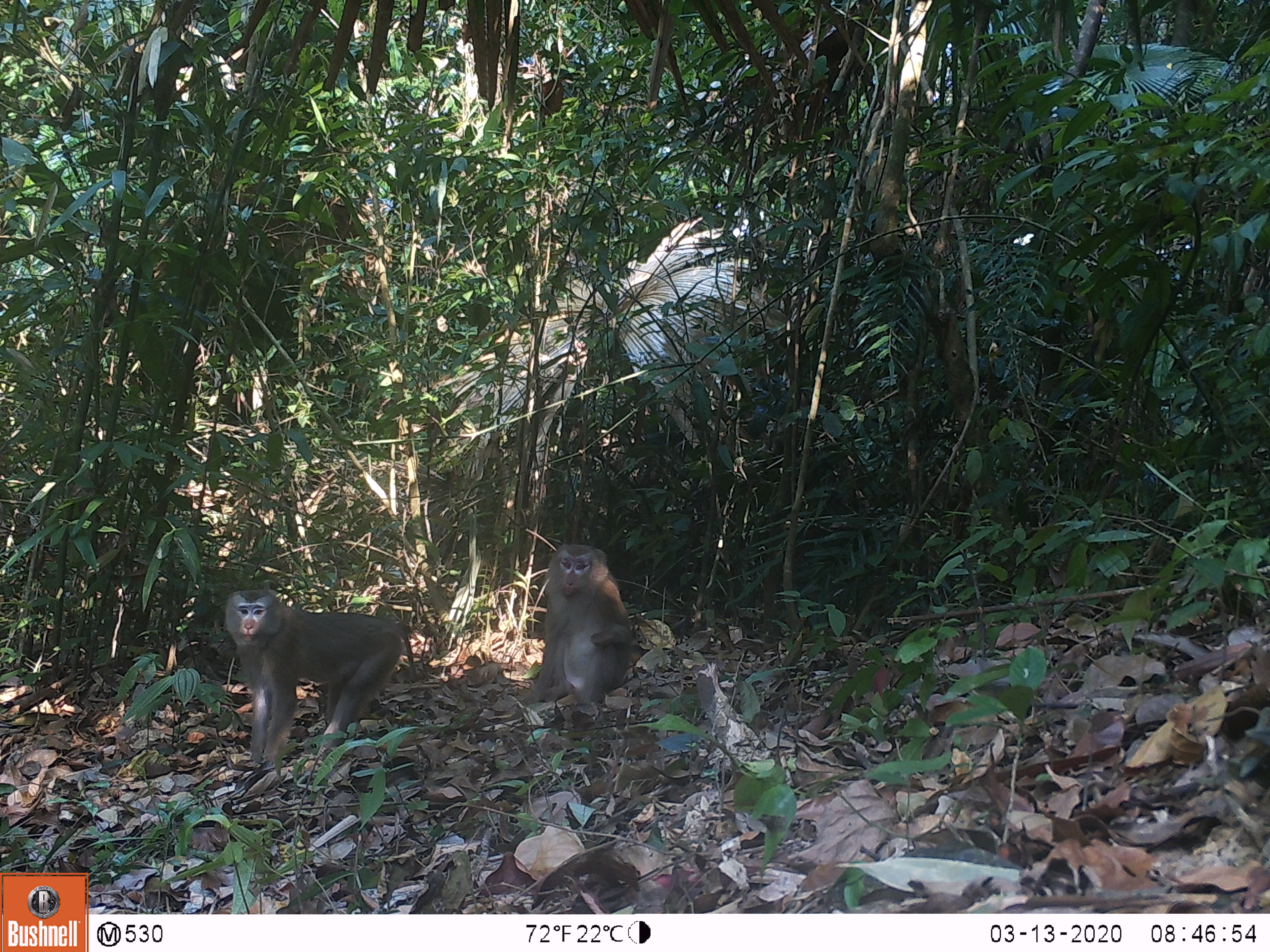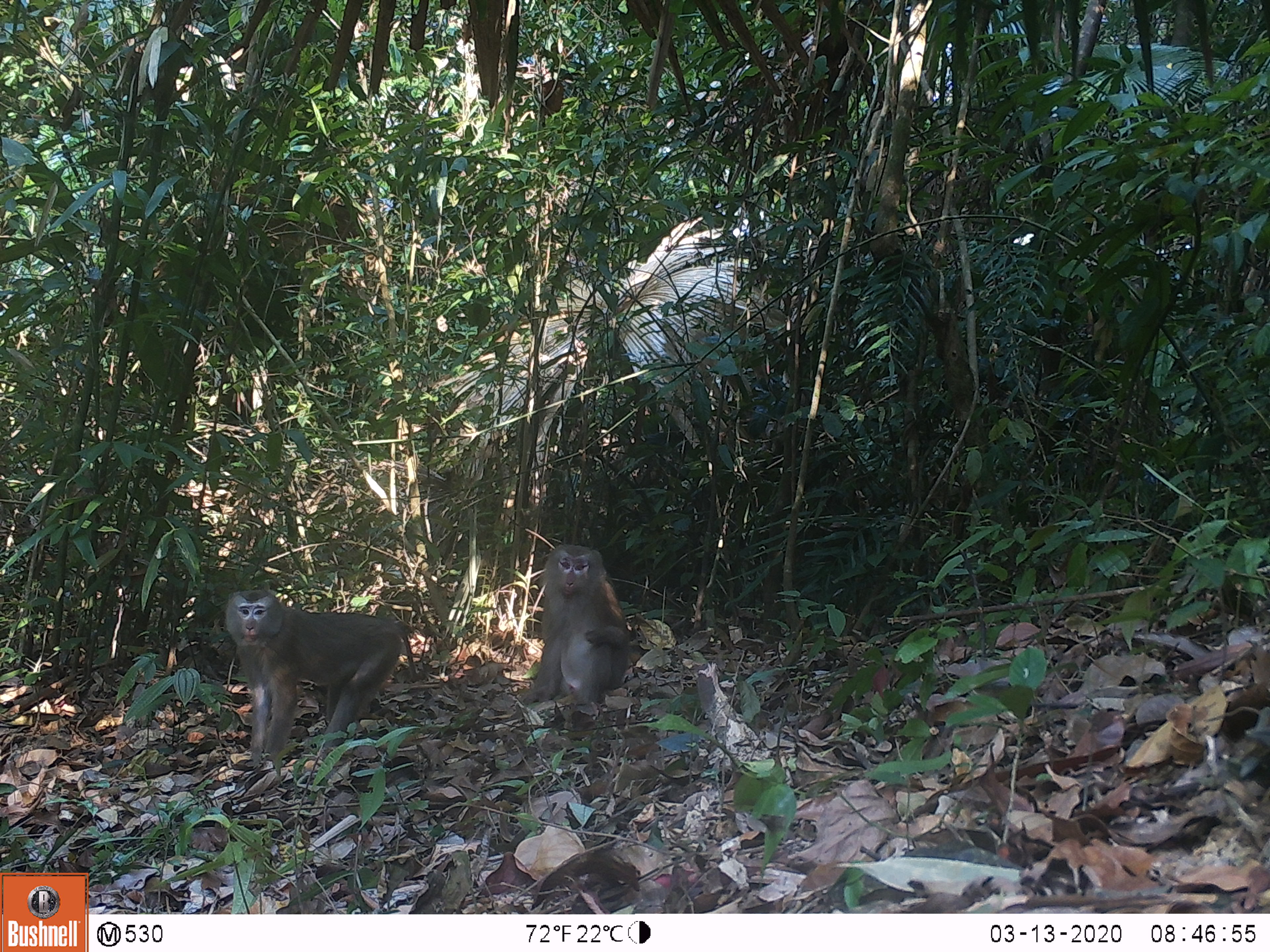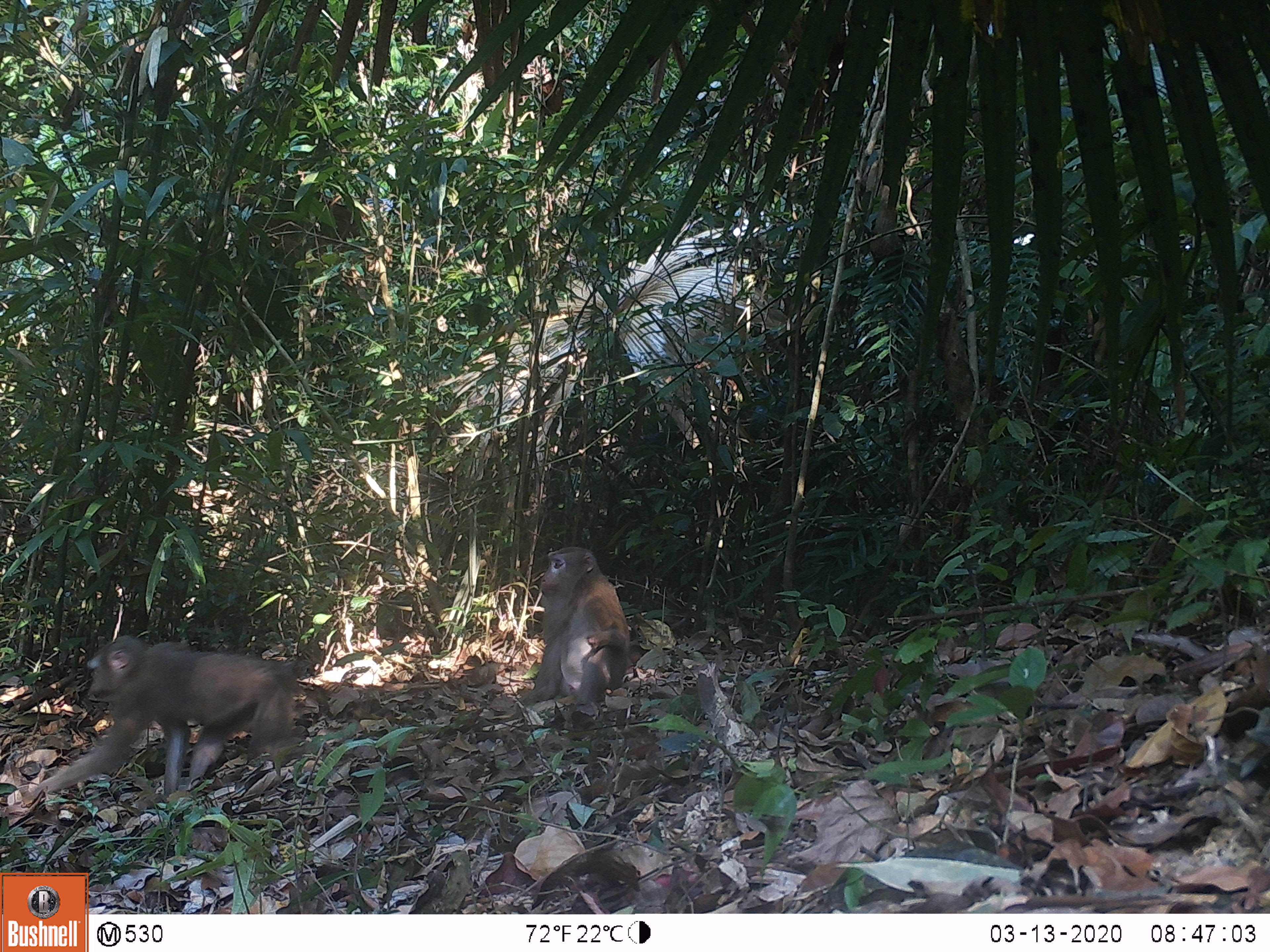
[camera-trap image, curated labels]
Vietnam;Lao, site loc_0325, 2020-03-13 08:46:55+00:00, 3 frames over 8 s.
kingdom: Animalia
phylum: Chordata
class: Mammalia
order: Primates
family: Cercopithecidae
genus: Macaca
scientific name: Macaca nemestrina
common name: pig-tailed macaque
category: pig tailed macaque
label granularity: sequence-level